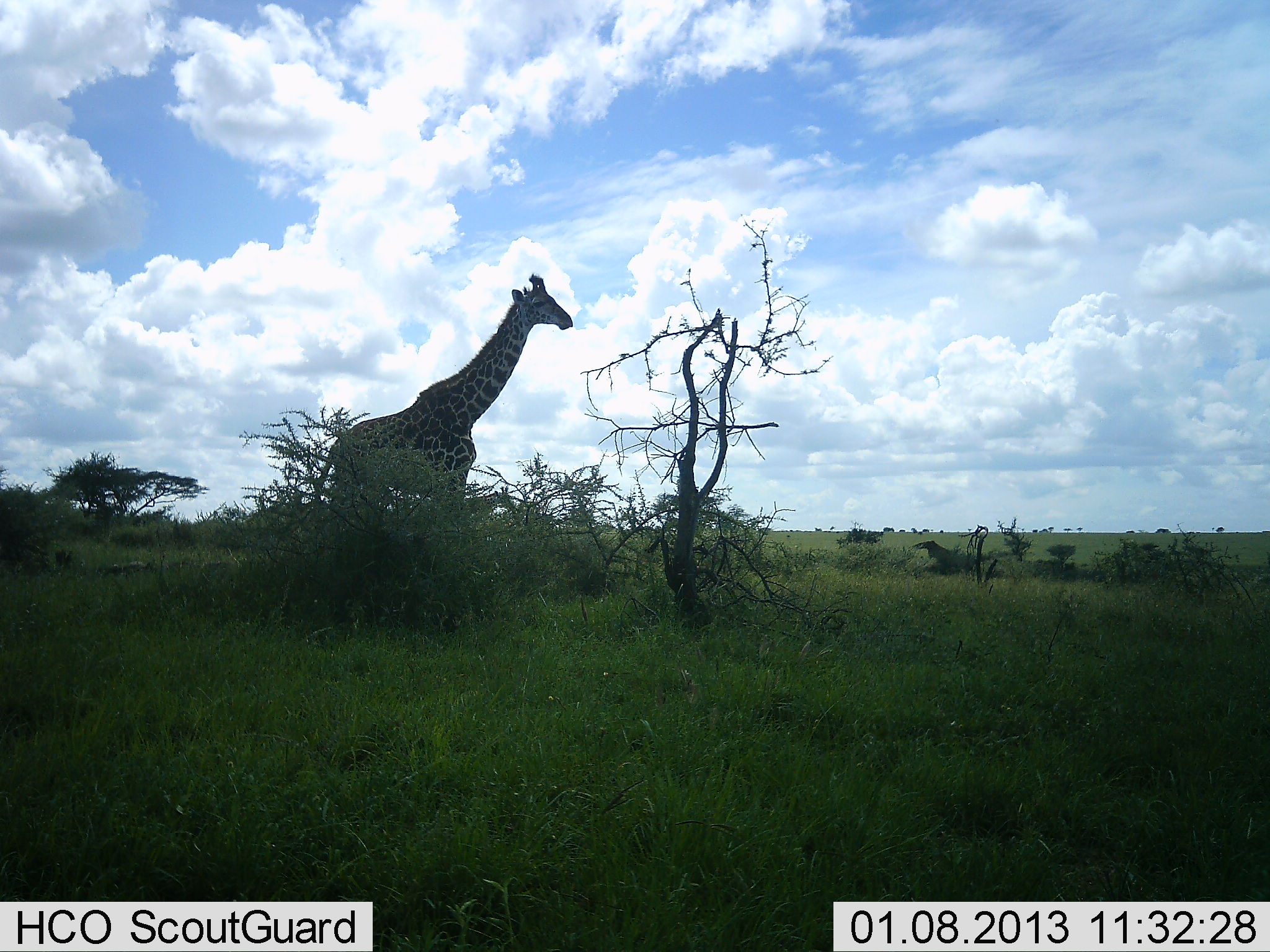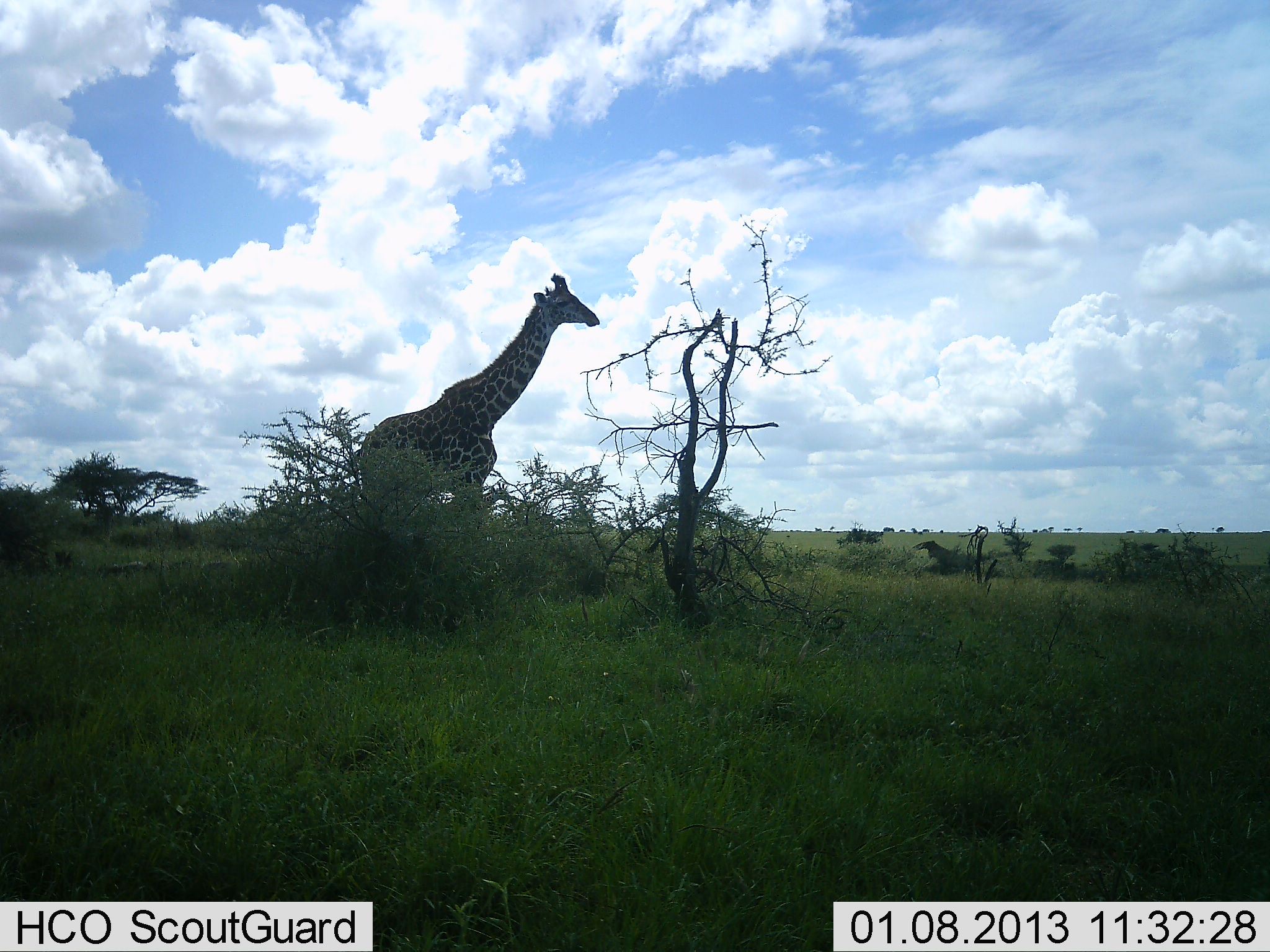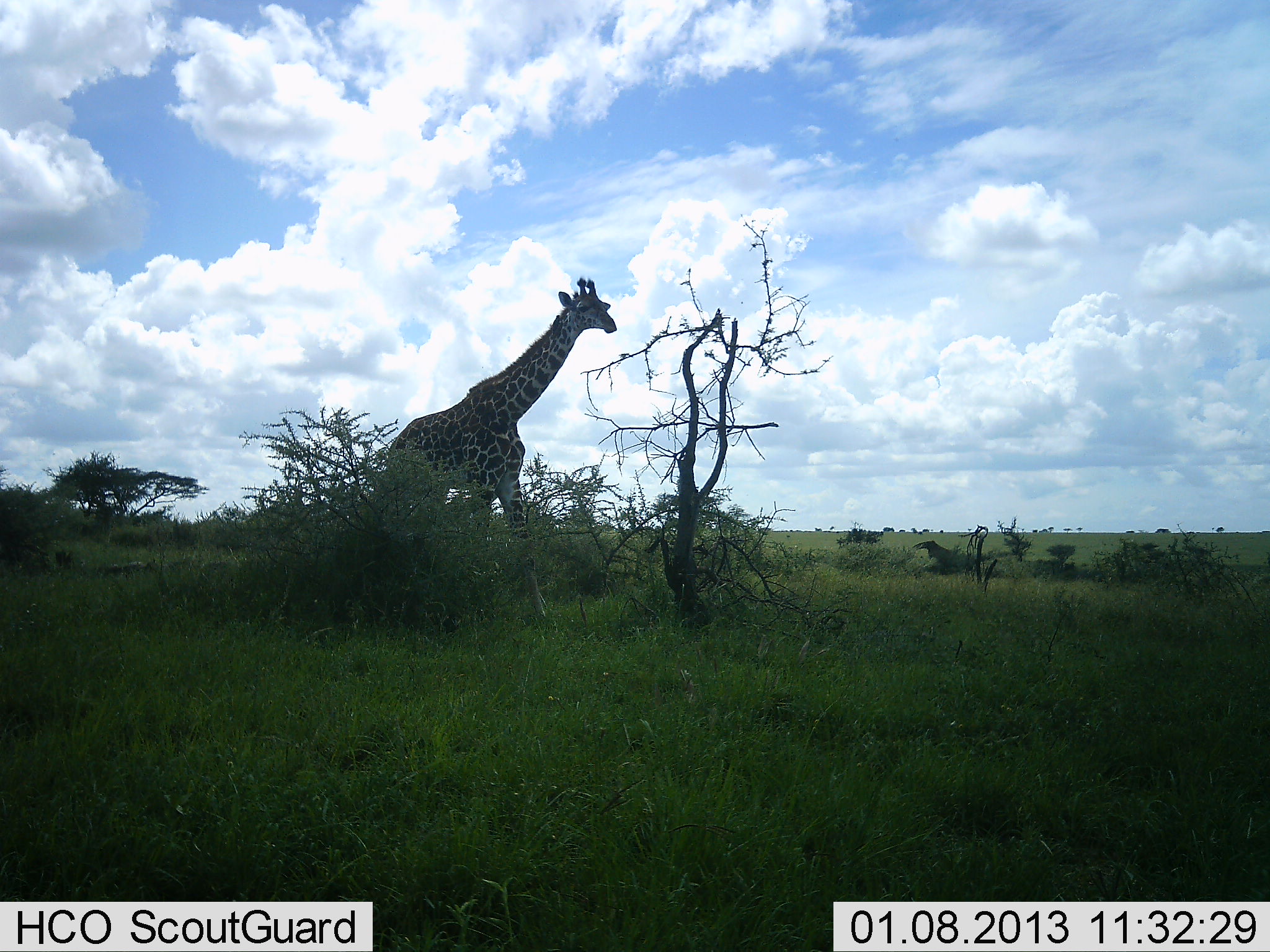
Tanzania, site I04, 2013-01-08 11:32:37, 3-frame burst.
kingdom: Animalia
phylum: Chordata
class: Mammalia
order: Artiodactyla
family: Giraffidae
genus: Giraffa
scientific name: Giraffa camelopardalis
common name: giraffe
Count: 1.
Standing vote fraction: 24%.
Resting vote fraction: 0%.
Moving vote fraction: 87%.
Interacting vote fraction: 0%.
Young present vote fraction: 3%.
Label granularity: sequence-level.